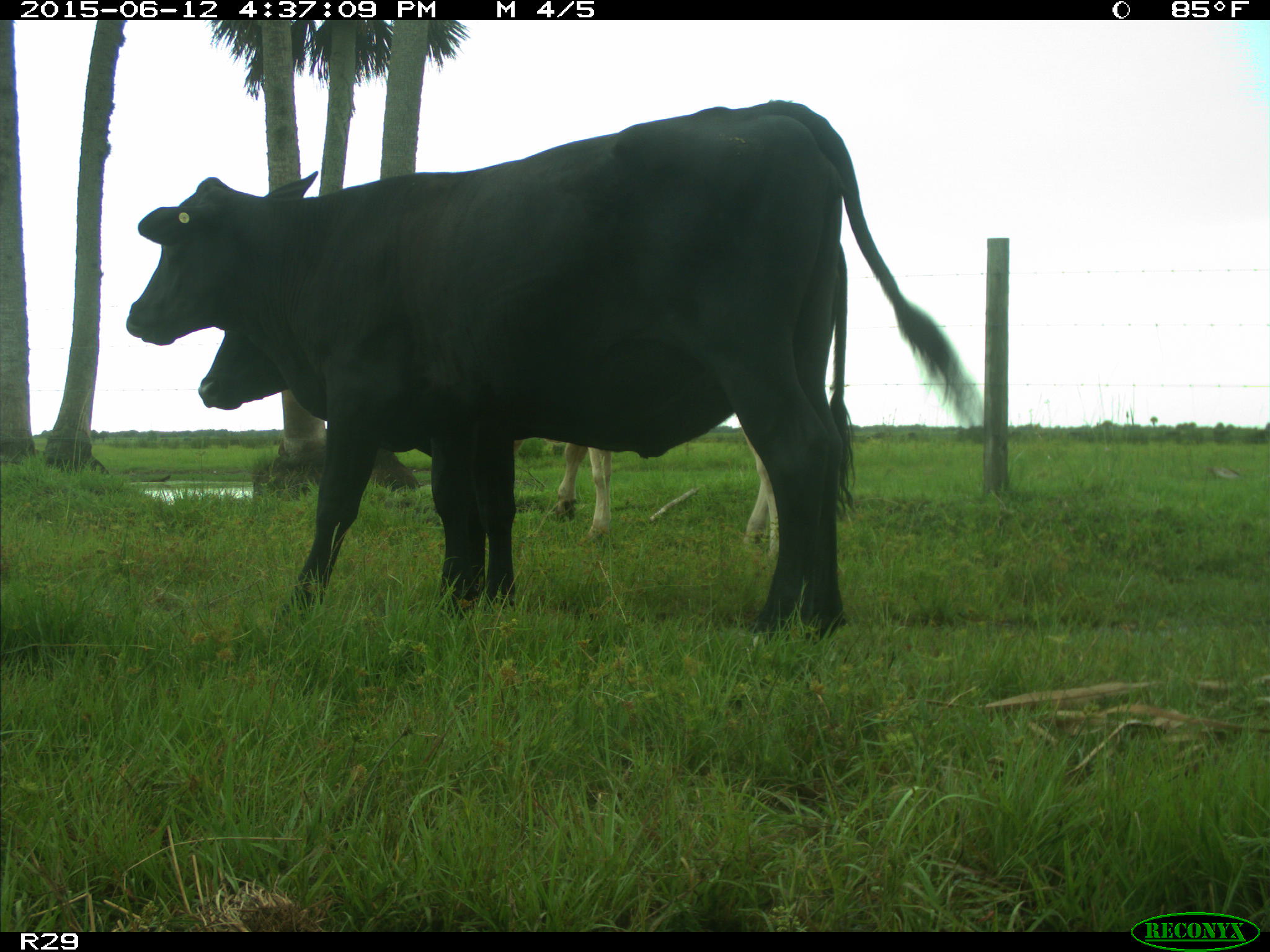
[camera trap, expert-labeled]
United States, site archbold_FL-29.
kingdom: Animalia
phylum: Chordata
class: Mammalia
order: Artiodactyla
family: Bovidae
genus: Bos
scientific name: Bos taurus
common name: domestic cow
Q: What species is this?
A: Bos taurus (domestic cow).